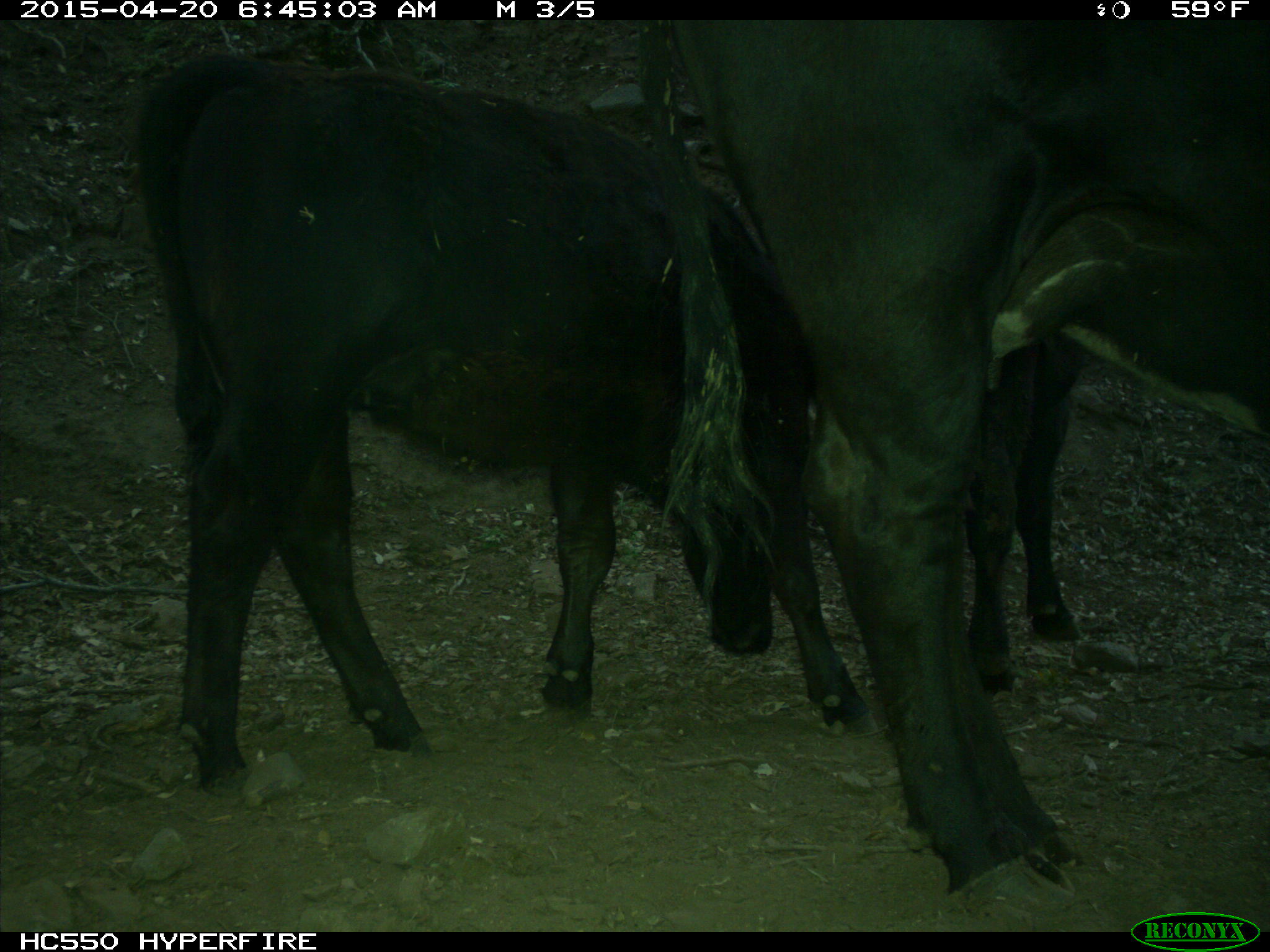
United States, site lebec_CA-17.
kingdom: Animalia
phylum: Chordata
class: Mammalia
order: Artiodactyla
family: Bovidae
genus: Bos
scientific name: Bos taurus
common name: domestic cow